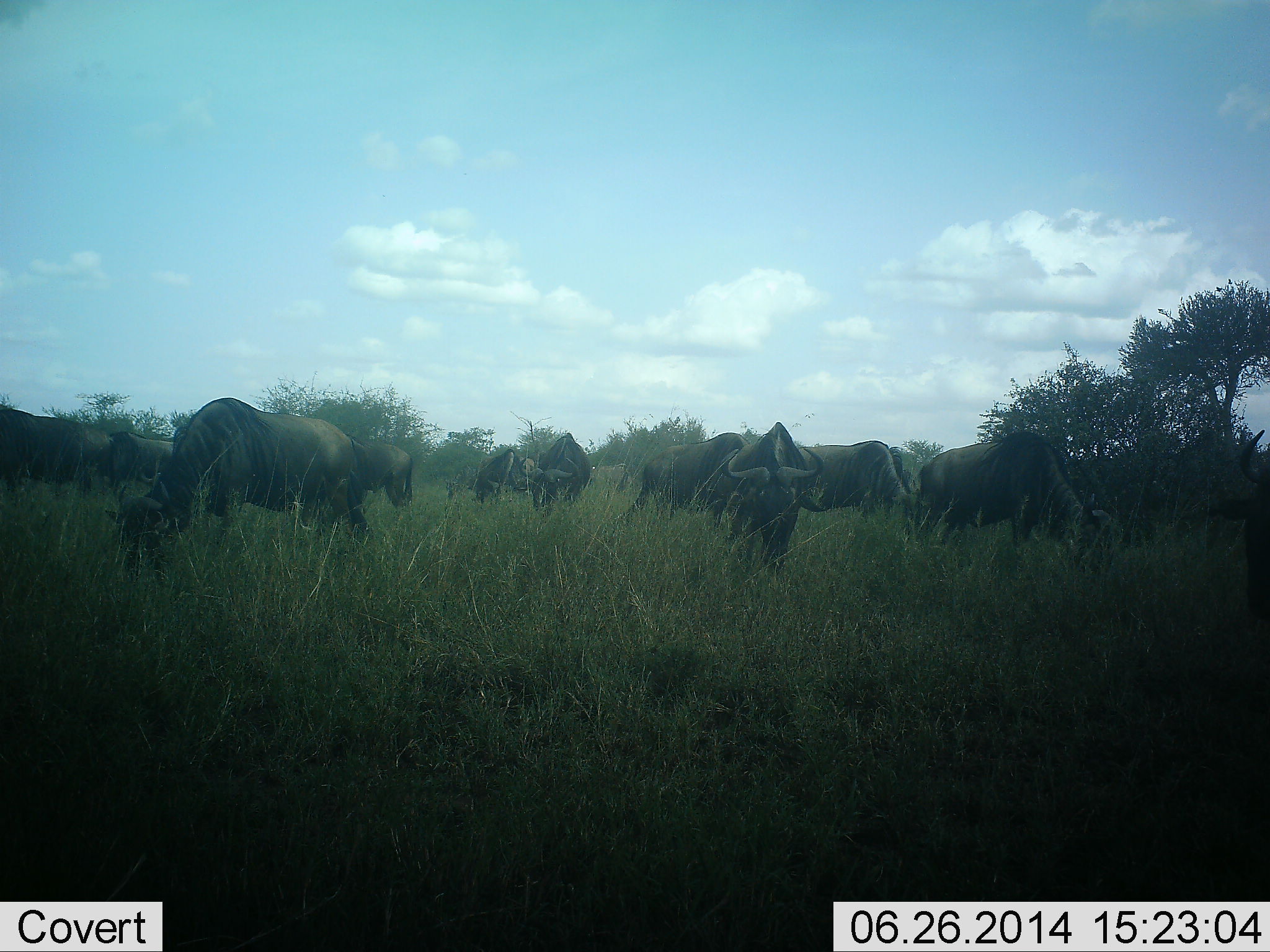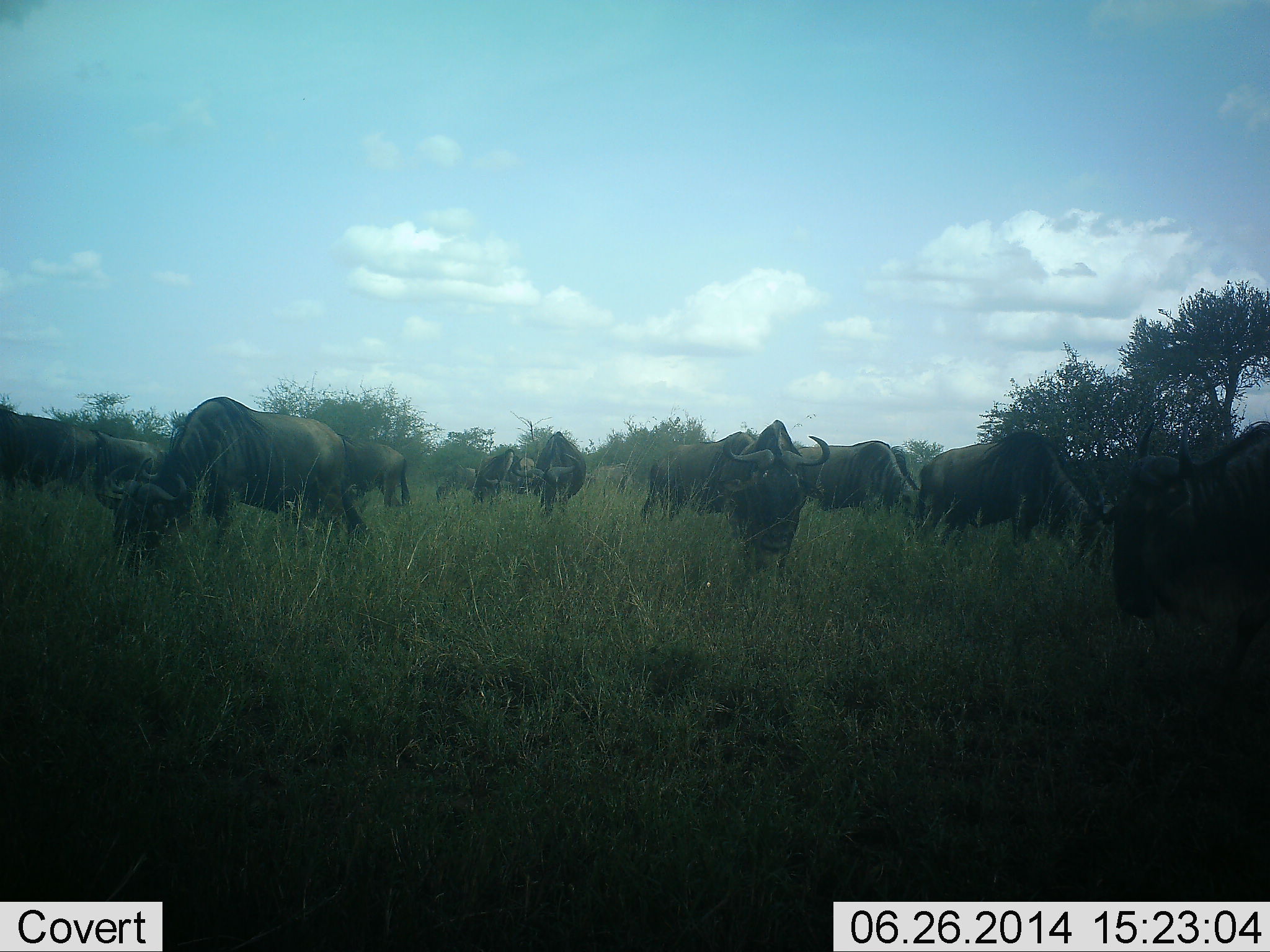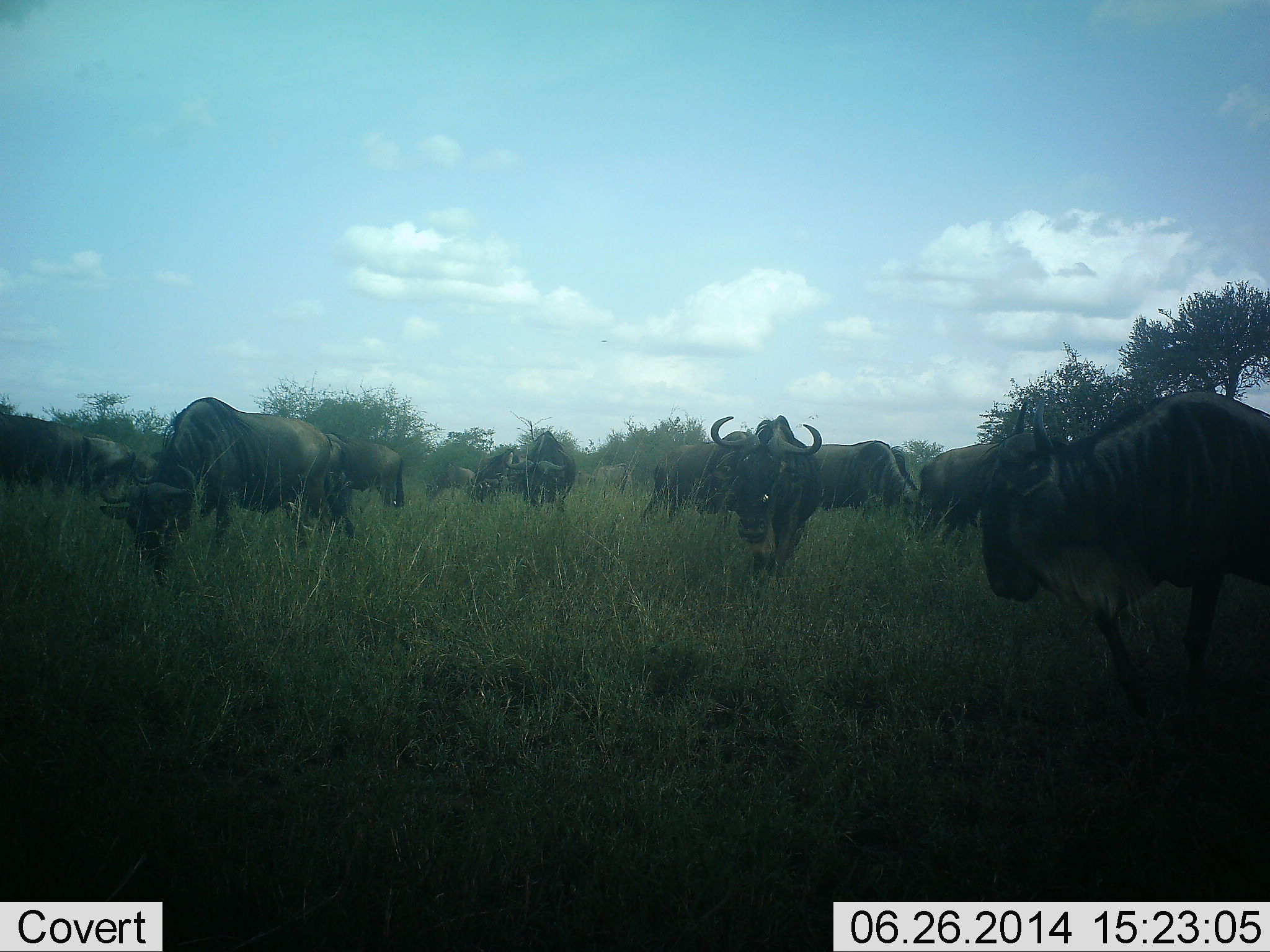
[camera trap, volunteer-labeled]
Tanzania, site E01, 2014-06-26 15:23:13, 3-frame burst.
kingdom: Animalia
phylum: Chordata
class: Mammalia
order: Artiodactyla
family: Bovidae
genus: Connochaetes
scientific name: Connochaetes taurinus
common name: blue wildebeest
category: wildebeest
Wildebeest (blue wildebeest) (Connochaetes taurinus), count 11-50. Behavior (volunteer vote fractions): standing 50%, resting 0%, moving 30%, interacting 0%. Young present (vote fraction): 0%. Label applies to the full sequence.